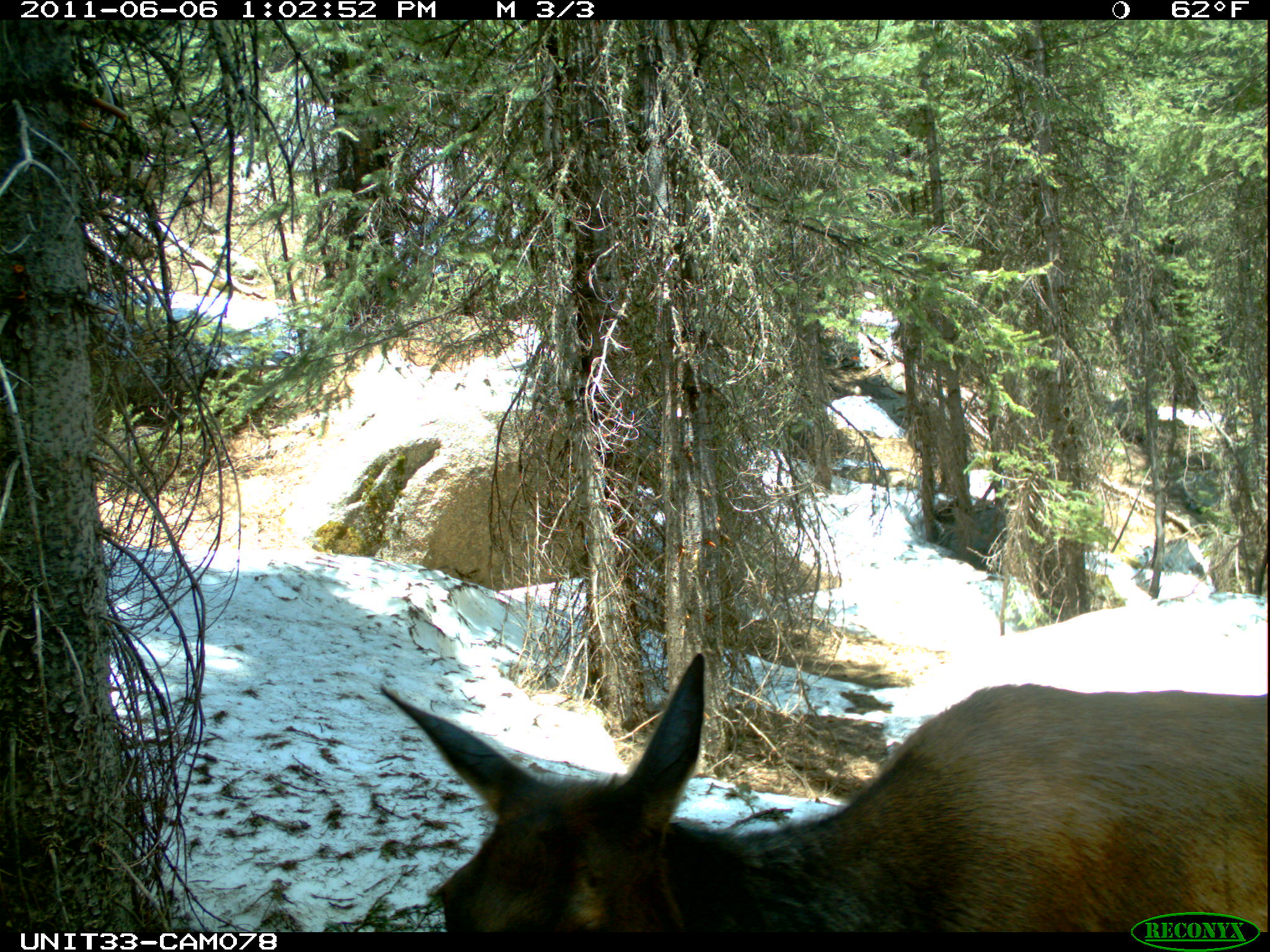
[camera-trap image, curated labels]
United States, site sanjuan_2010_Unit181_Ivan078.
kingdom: Animalia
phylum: Chordata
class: Mammalia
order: Artiodactyla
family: Cervidae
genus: Cervus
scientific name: Cervus elaphus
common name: red deer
Cervus elaphus (red deer).